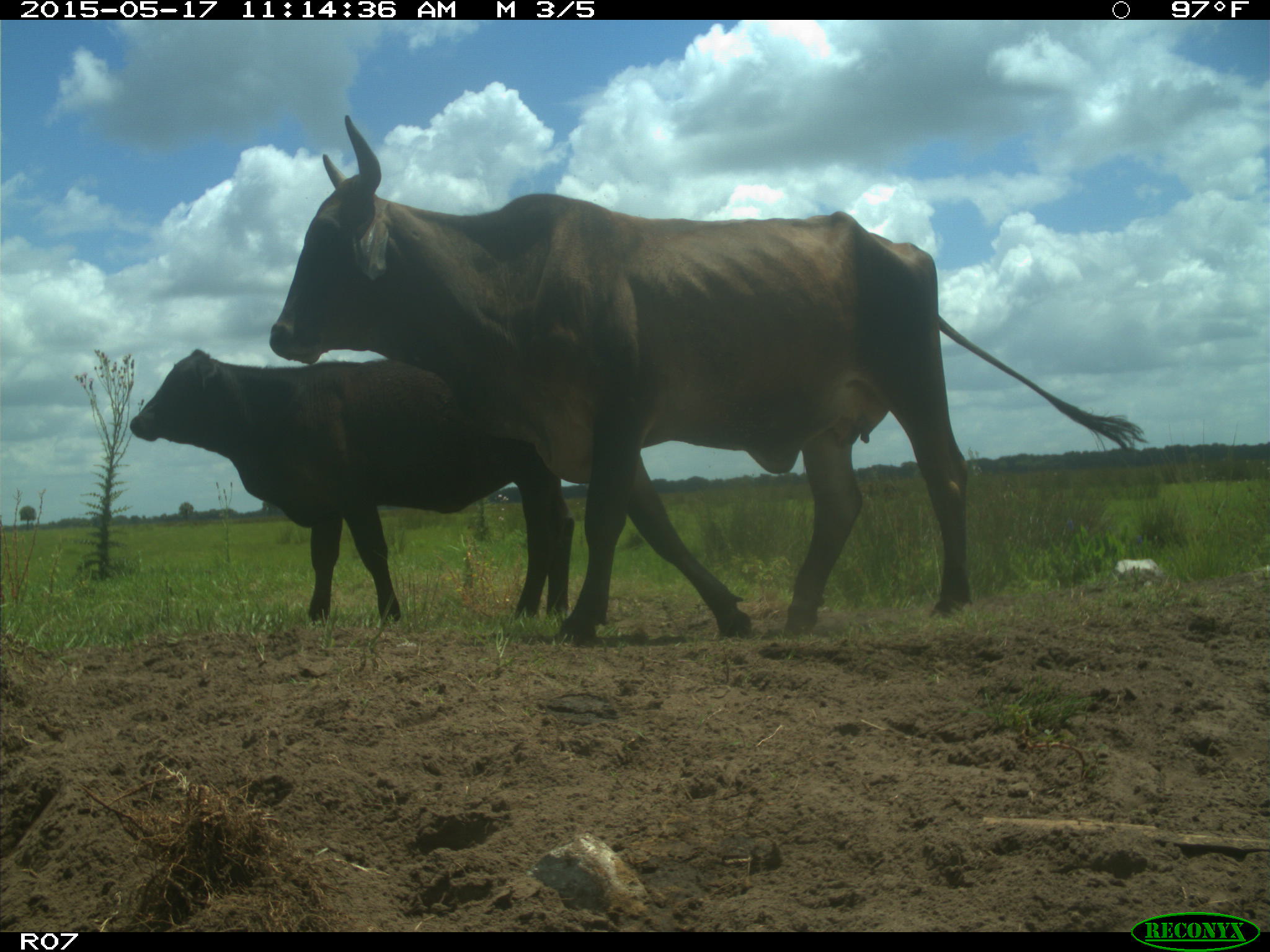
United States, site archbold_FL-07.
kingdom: Animalia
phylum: Chordata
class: Mammalia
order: Artiodactyla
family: Bovidae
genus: Bos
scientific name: Bos taurus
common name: domestic cow